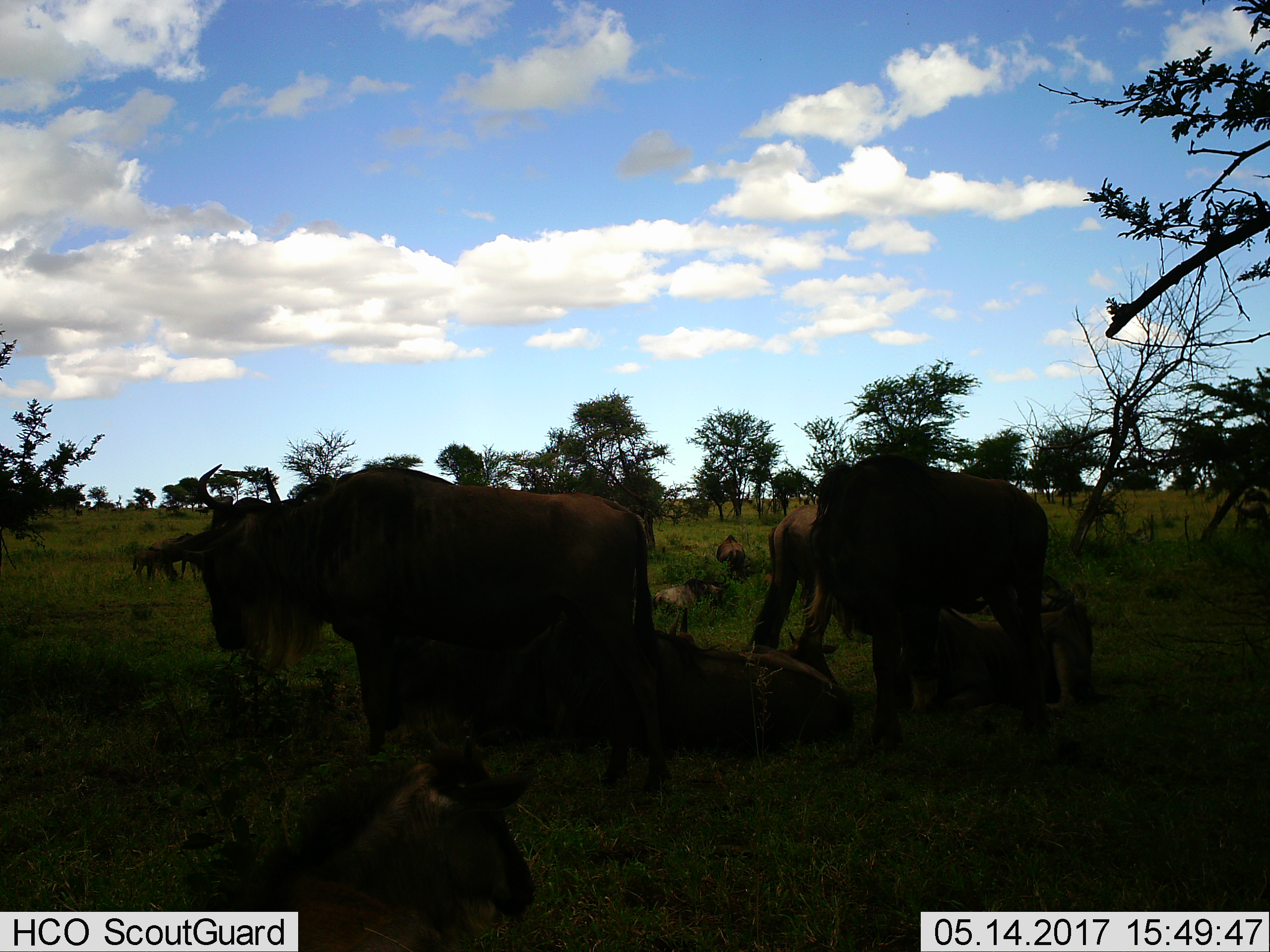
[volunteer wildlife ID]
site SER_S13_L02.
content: unidentified animal